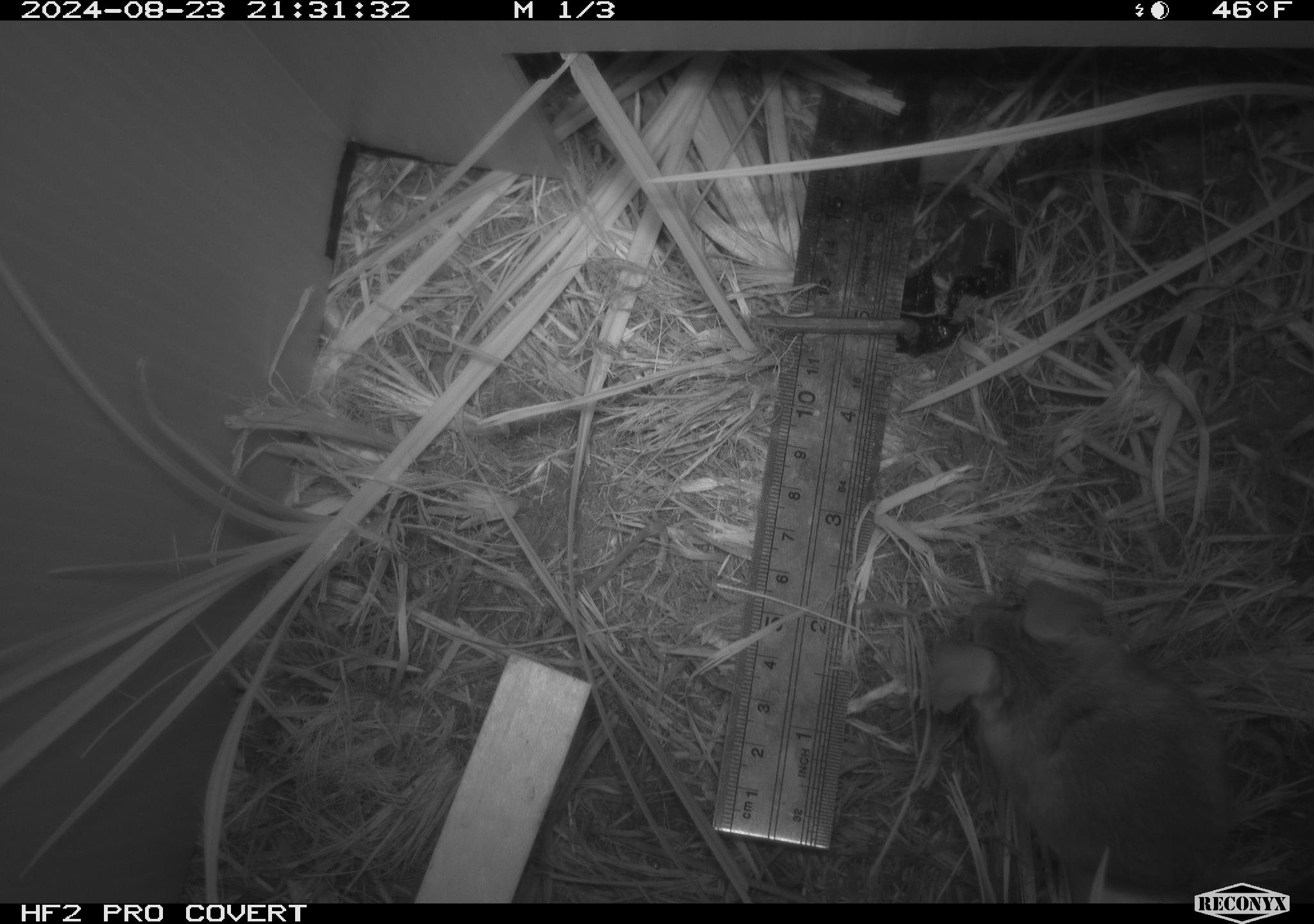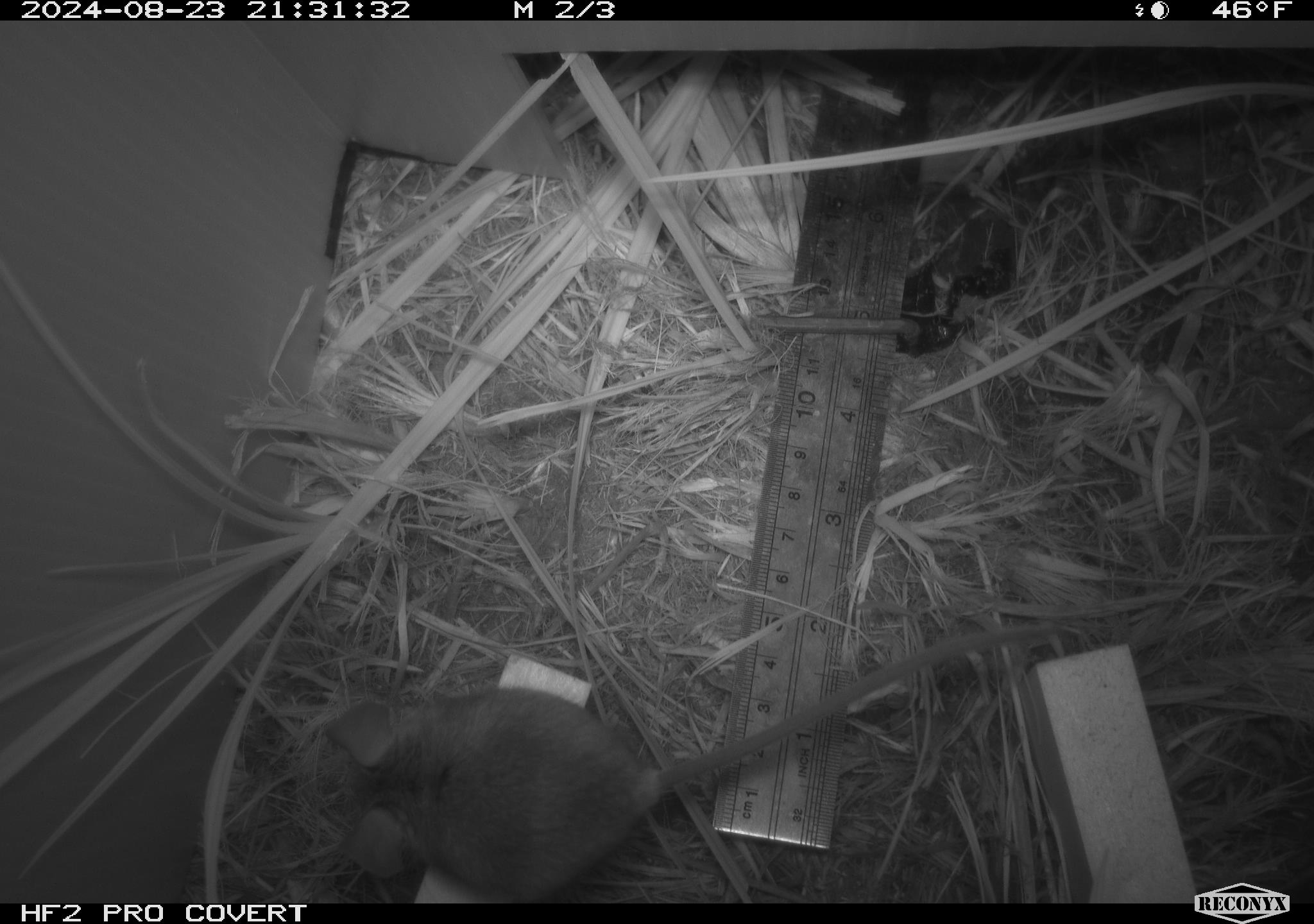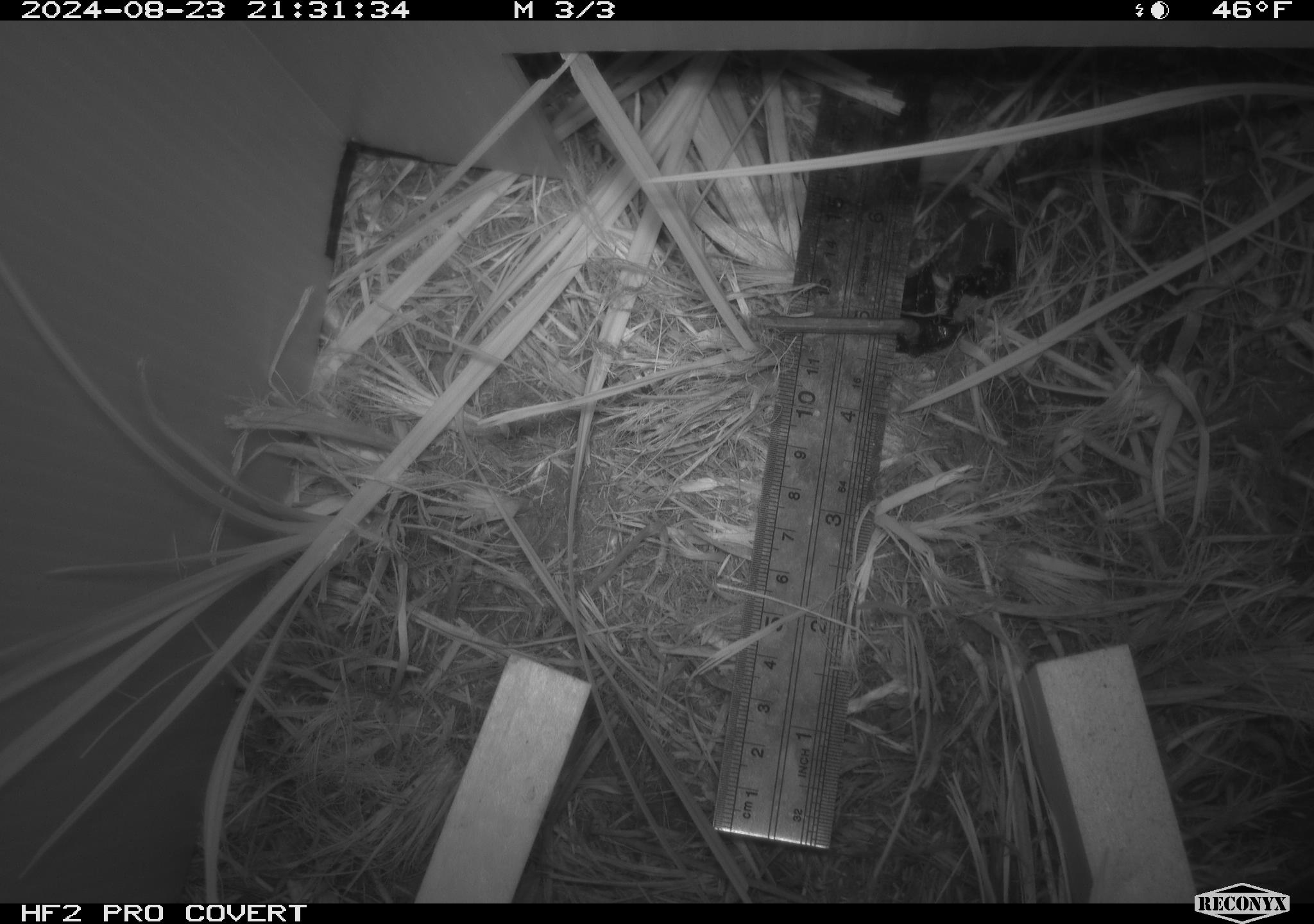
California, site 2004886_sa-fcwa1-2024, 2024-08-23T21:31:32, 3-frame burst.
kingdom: Animalia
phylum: Chordata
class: Mammalia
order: Rodentia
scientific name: Rodentia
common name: mouse species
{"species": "mouse species (Rodentia)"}